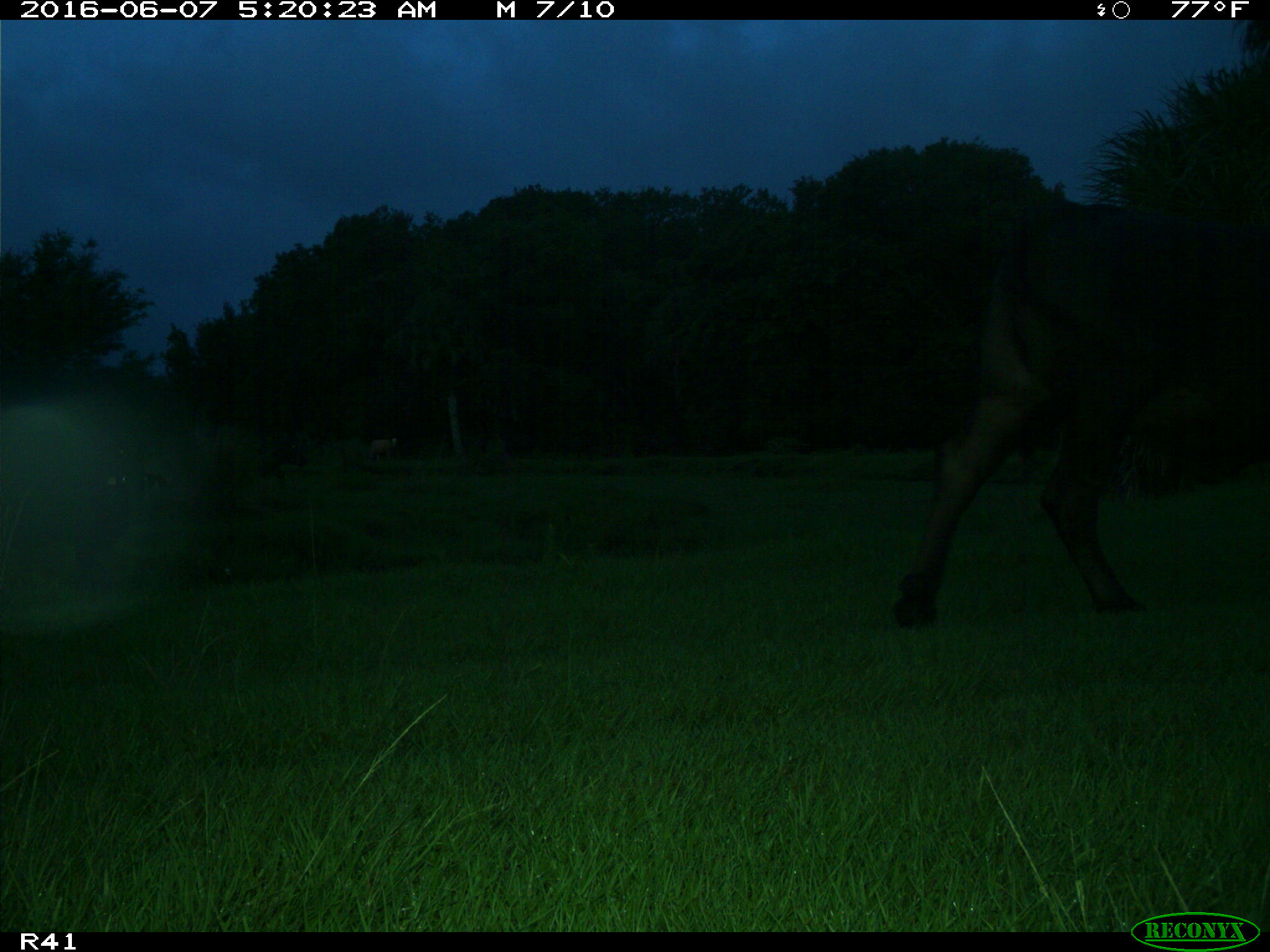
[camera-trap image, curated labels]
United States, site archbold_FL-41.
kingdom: Animalia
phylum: Chordata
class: Mammalia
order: Artiodactyla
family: Bovidae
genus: Bos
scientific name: Bos taurus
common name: domestic cow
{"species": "Bos taurus (domestic cow)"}